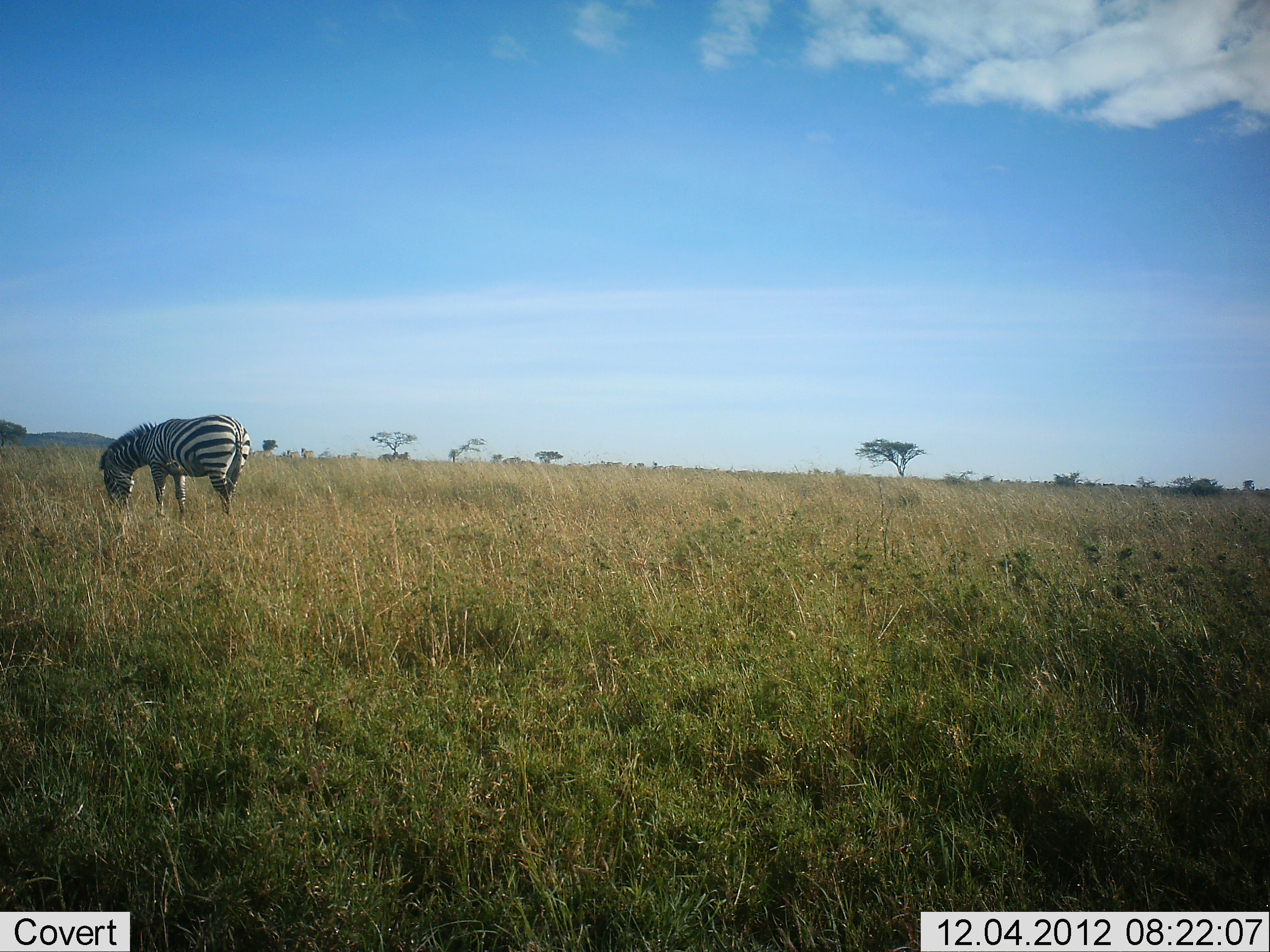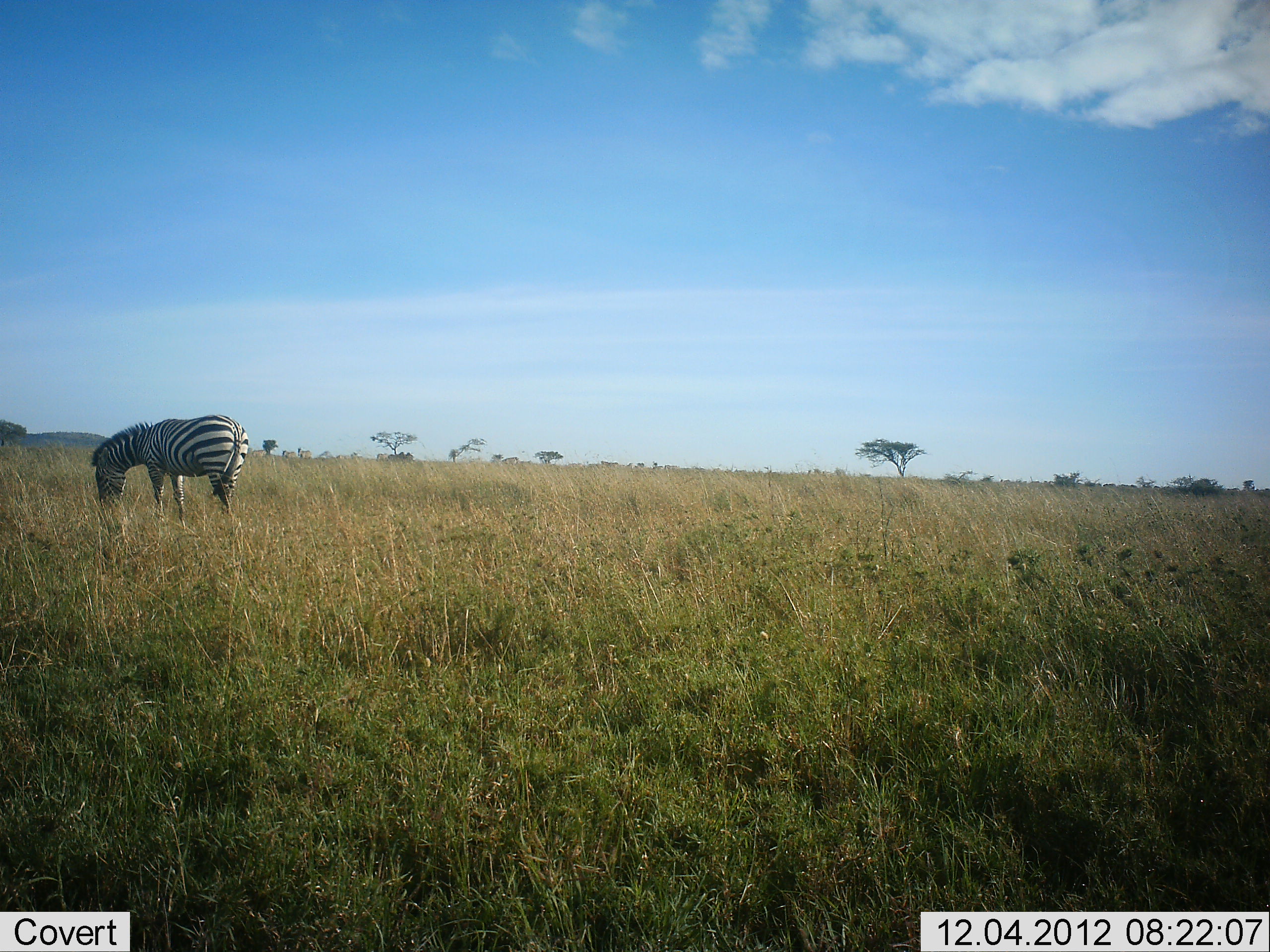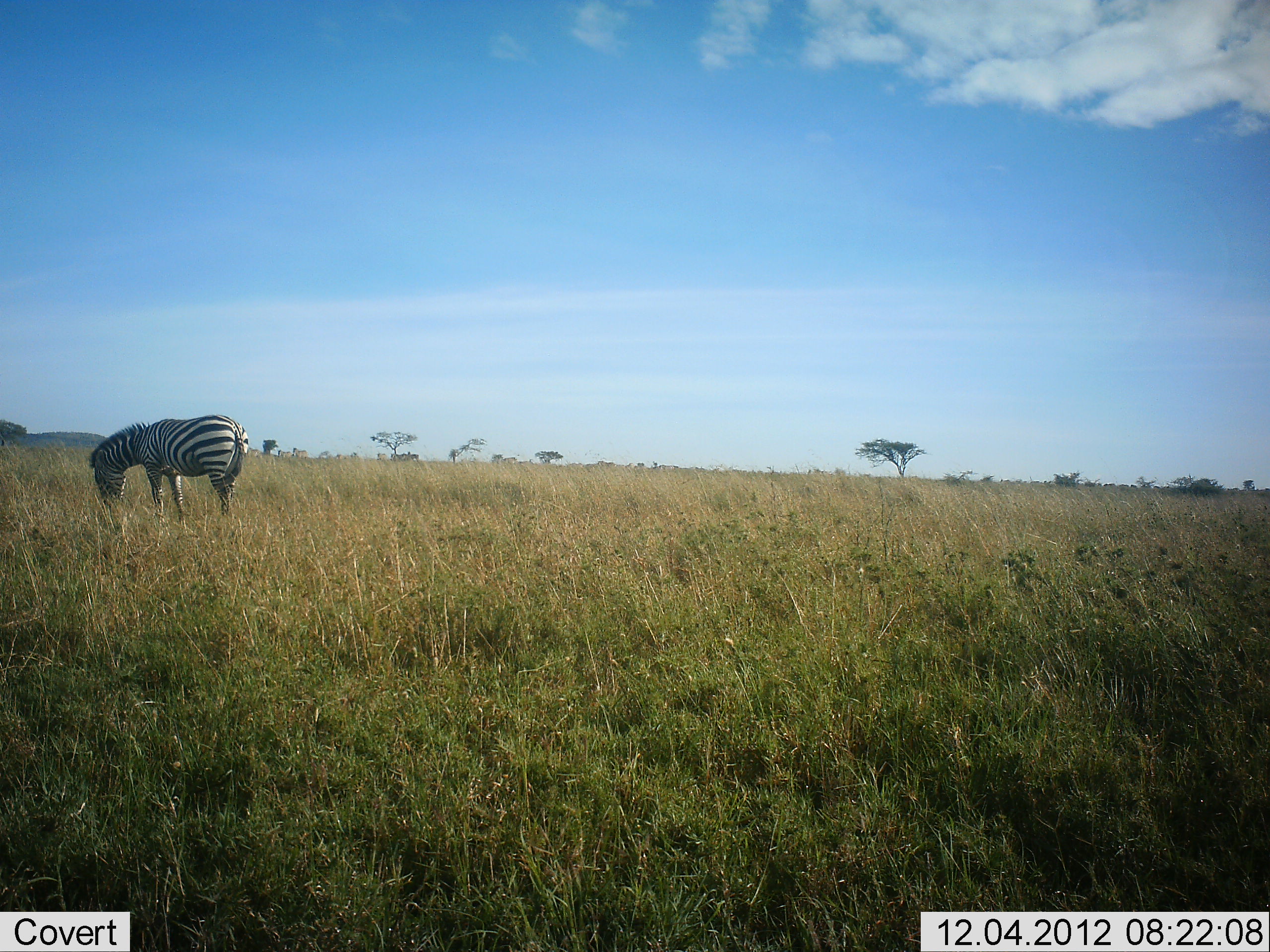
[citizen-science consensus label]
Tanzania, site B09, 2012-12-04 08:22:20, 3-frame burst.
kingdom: Animalia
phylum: Chordata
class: Mammalia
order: Perissodactyla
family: Equidae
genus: Equus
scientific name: Equus quagga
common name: plains zebra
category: zebra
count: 1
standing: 30%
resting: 0%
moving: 0%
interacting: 0%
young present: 0%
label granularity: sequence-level